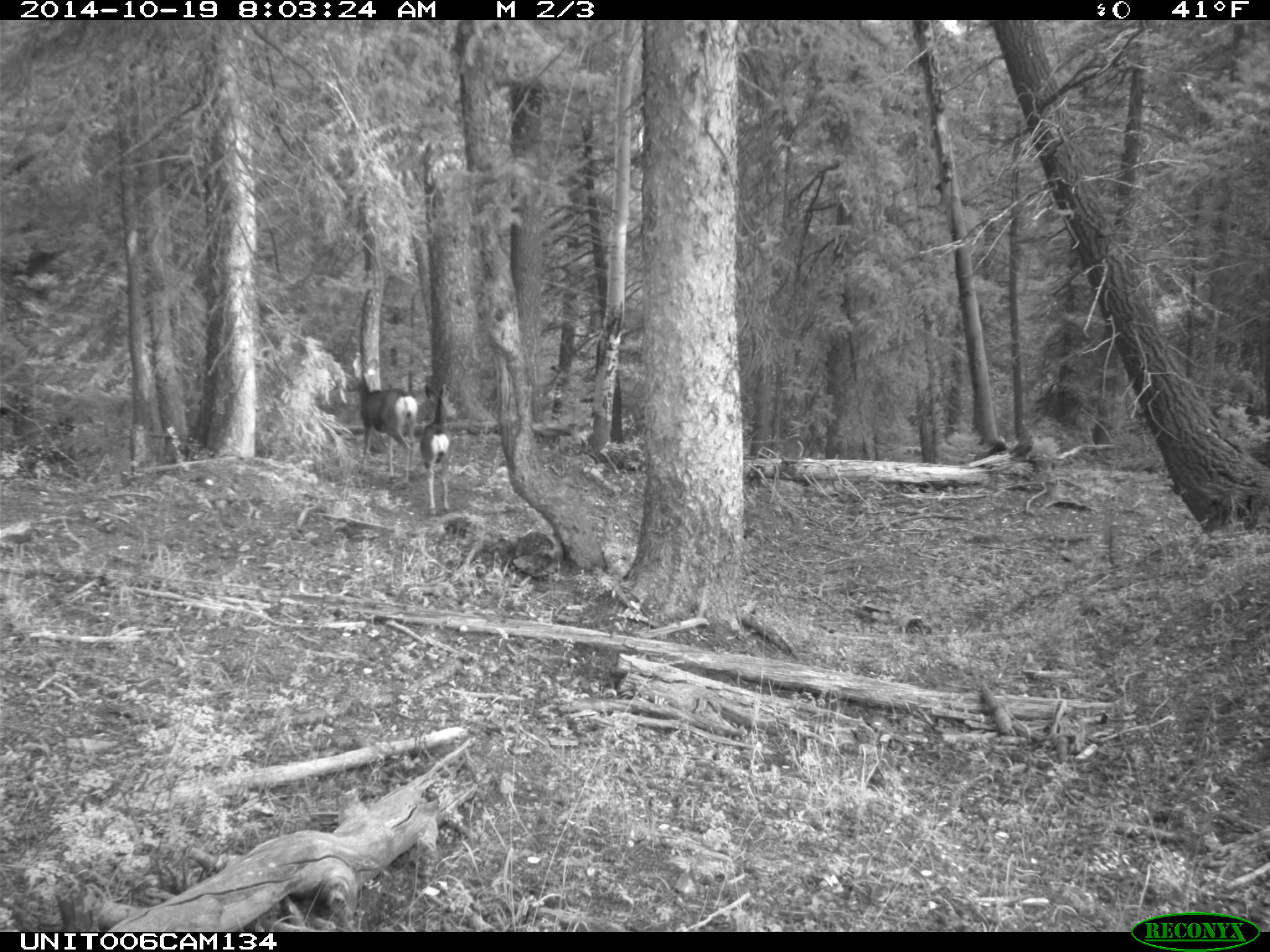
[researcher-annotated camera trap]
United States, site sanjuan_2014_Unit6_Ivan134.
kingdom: Animalia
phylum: Chordata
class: Mammalia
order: Artiodactyla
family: Cervidae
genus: Odocoileus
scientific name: Odocoileus hemionus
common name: mule deer